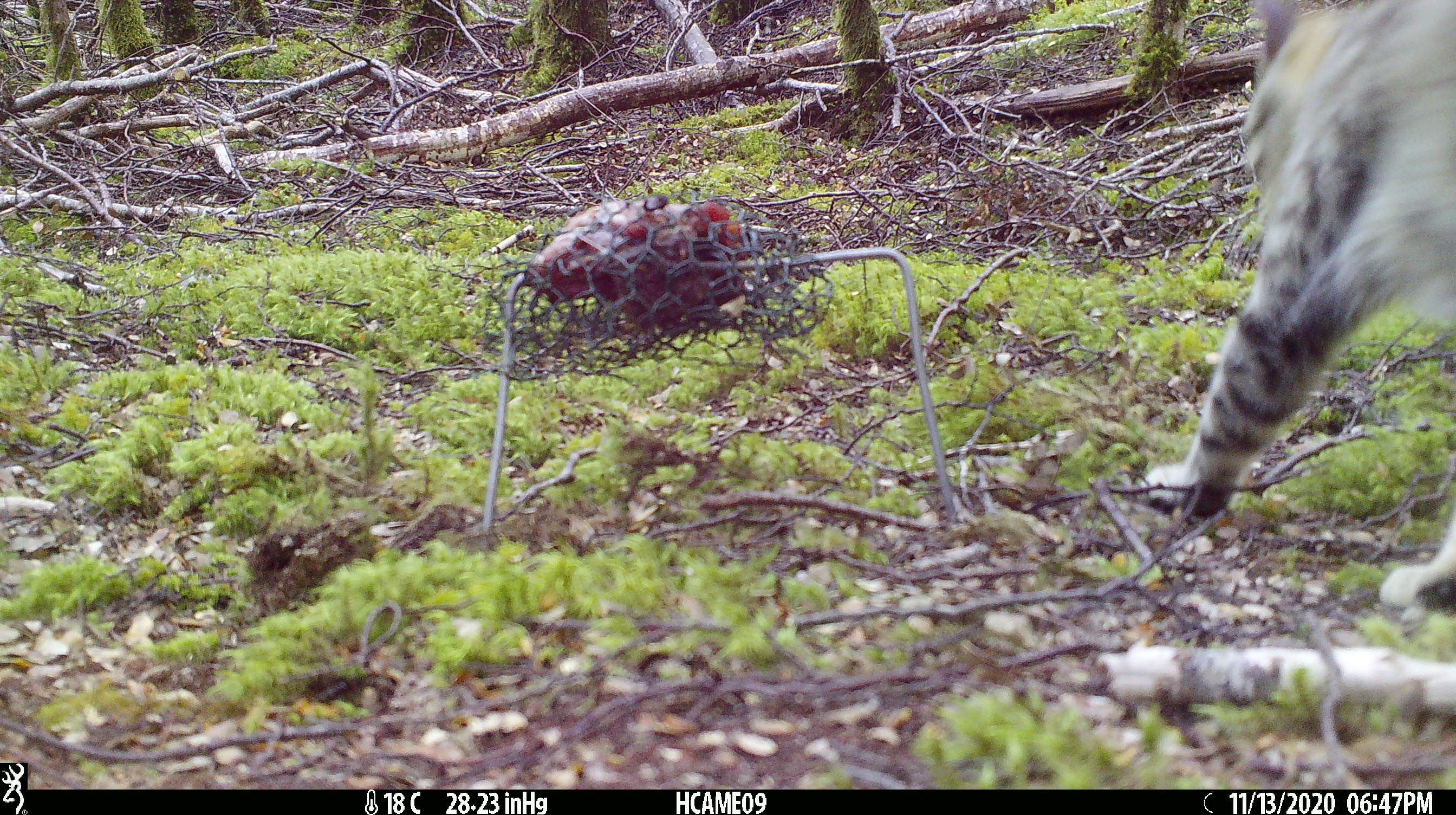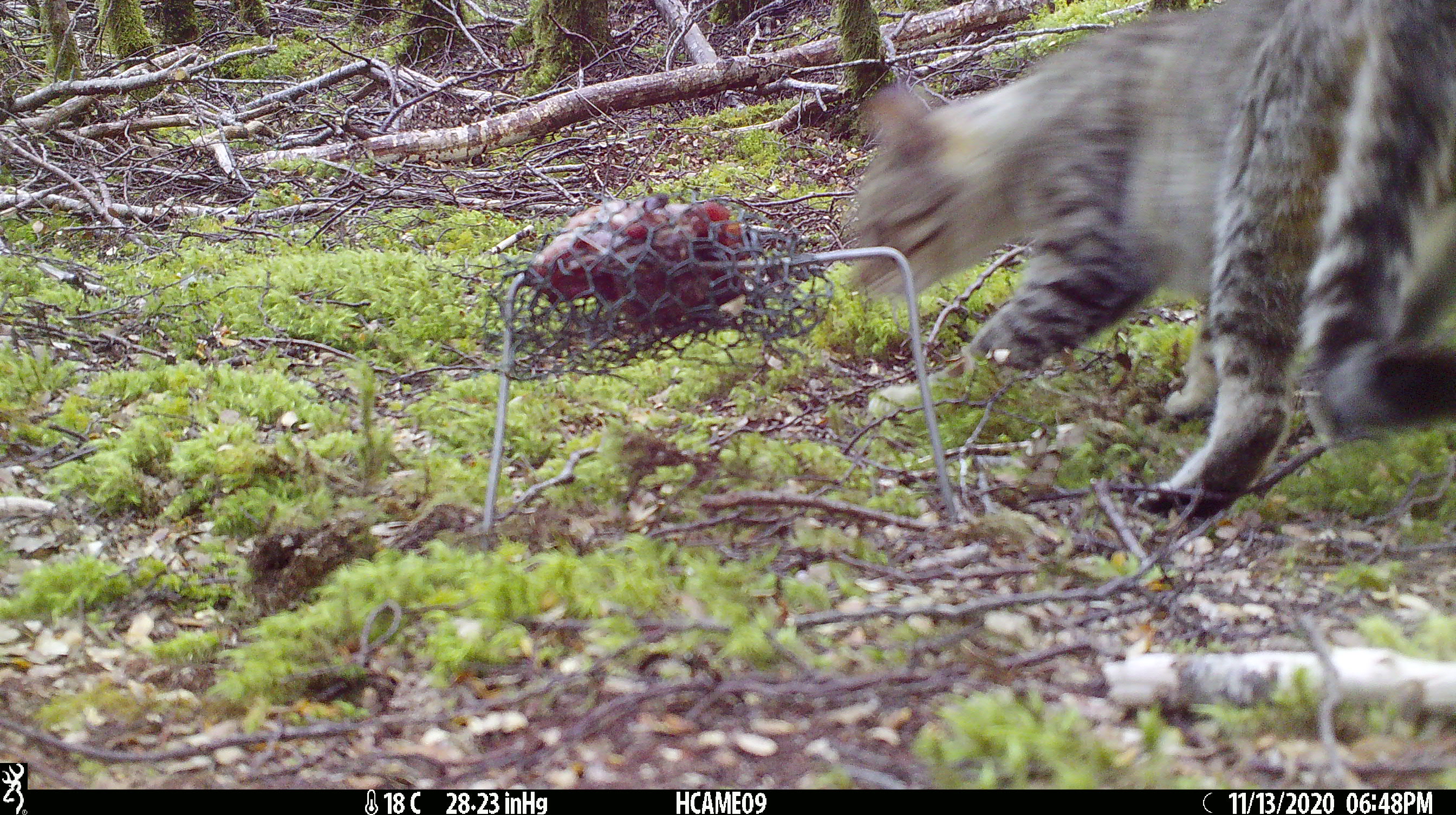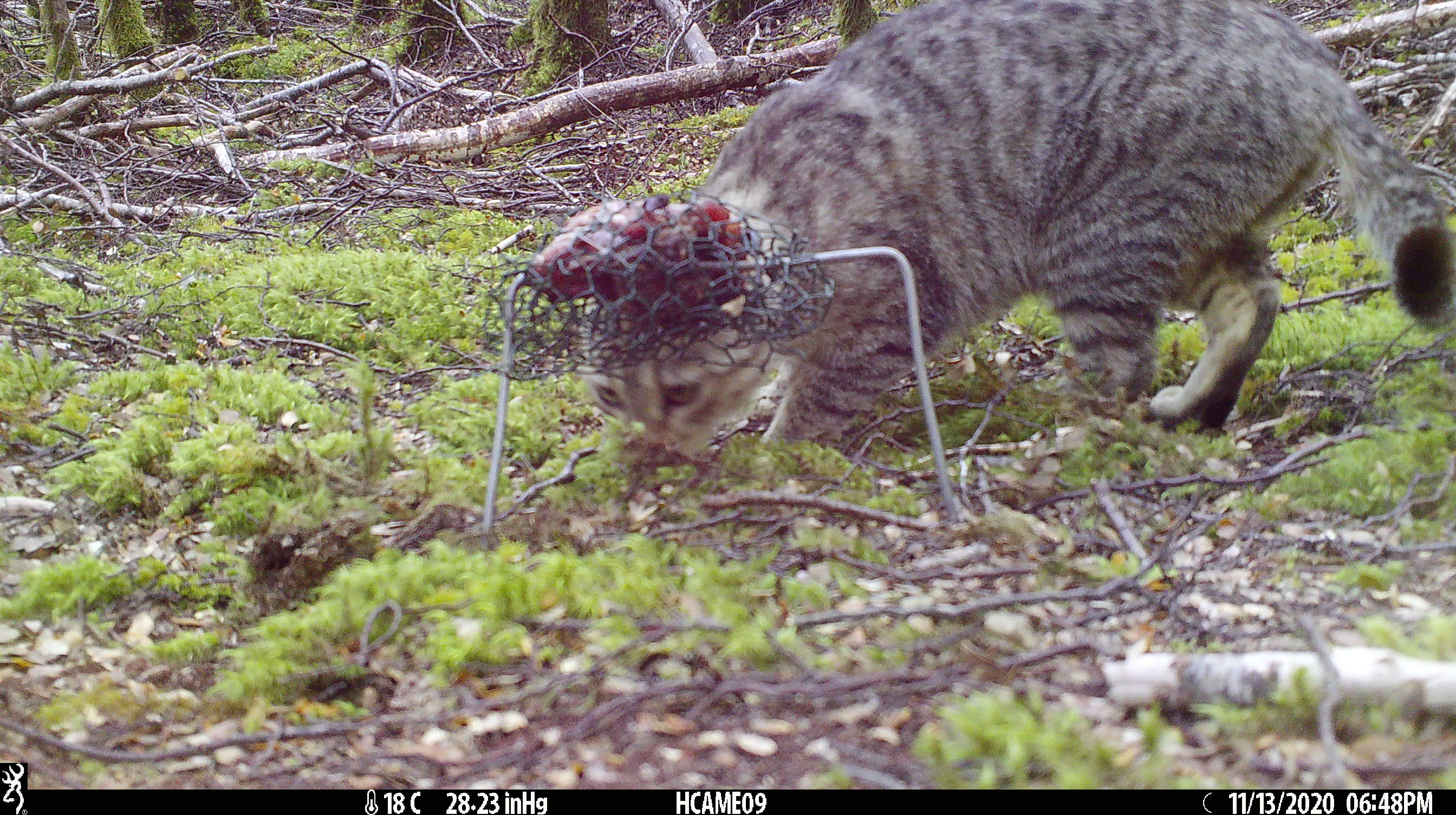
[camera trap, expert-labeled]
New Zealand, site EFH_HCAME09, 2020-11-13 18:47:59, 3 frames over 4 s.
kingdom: Animalia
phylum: Chordata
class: Mammalia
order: Carnivora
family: Felidae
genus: Felis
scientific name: Felis catus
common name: domestic cat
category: cat